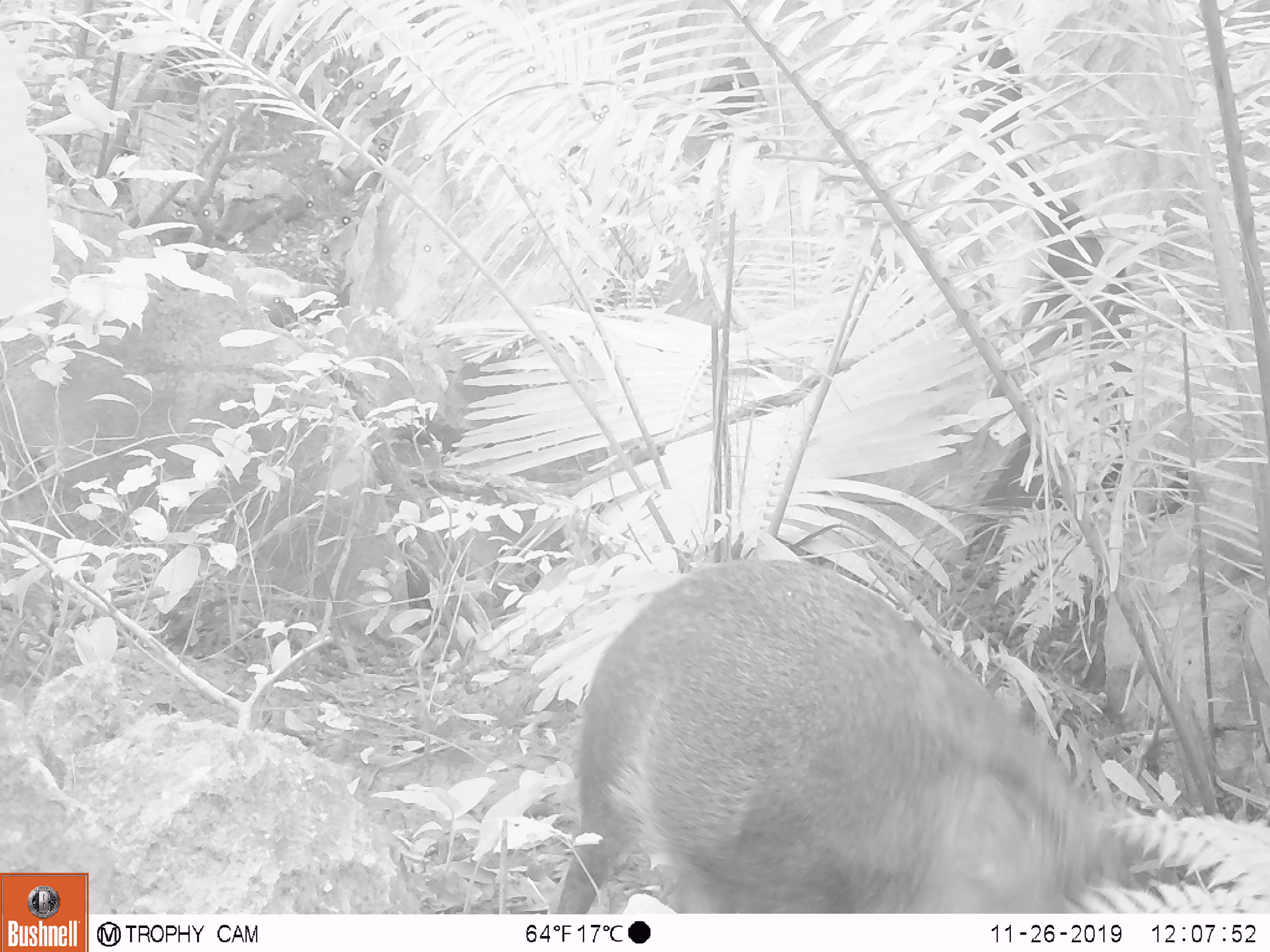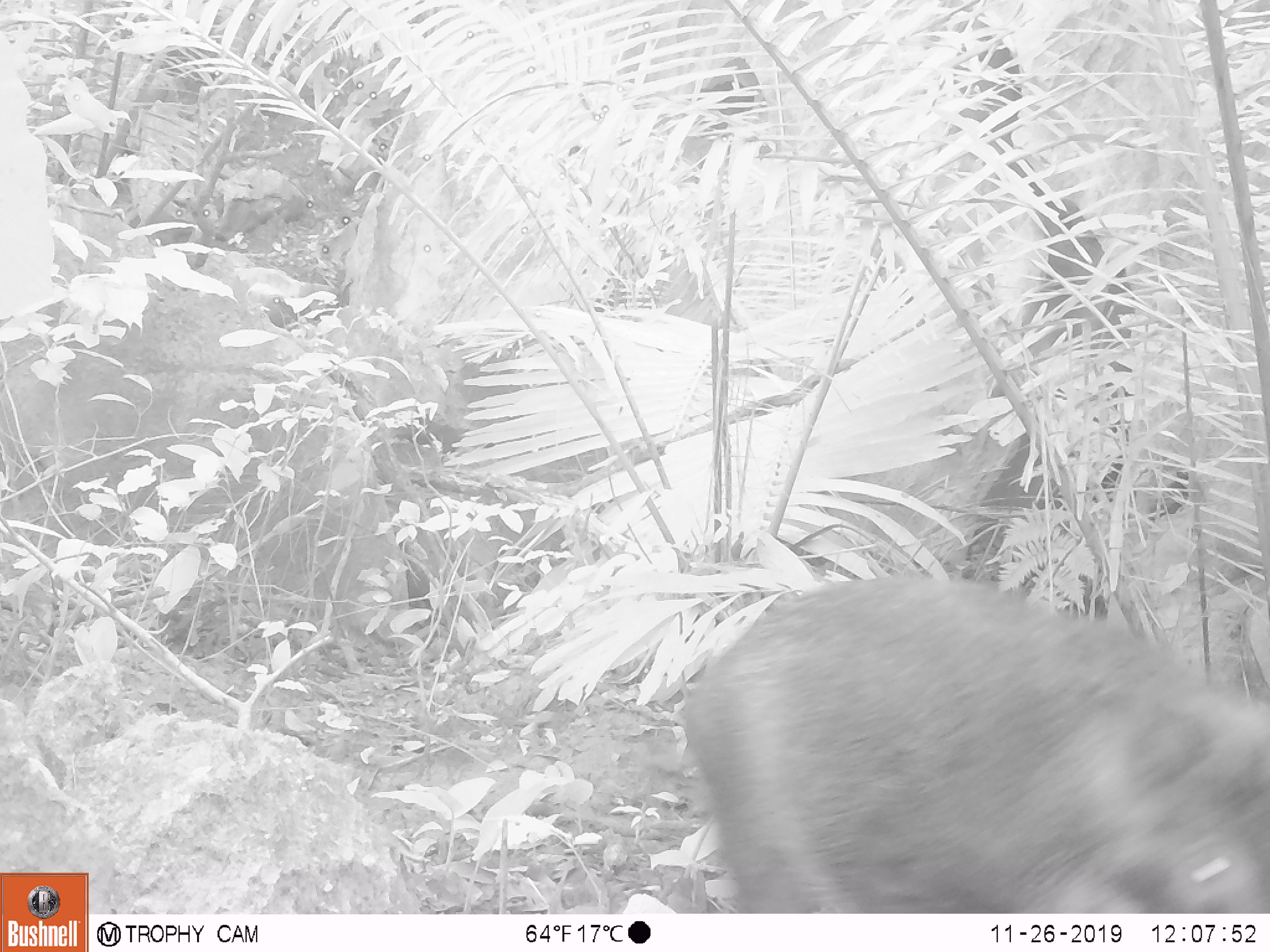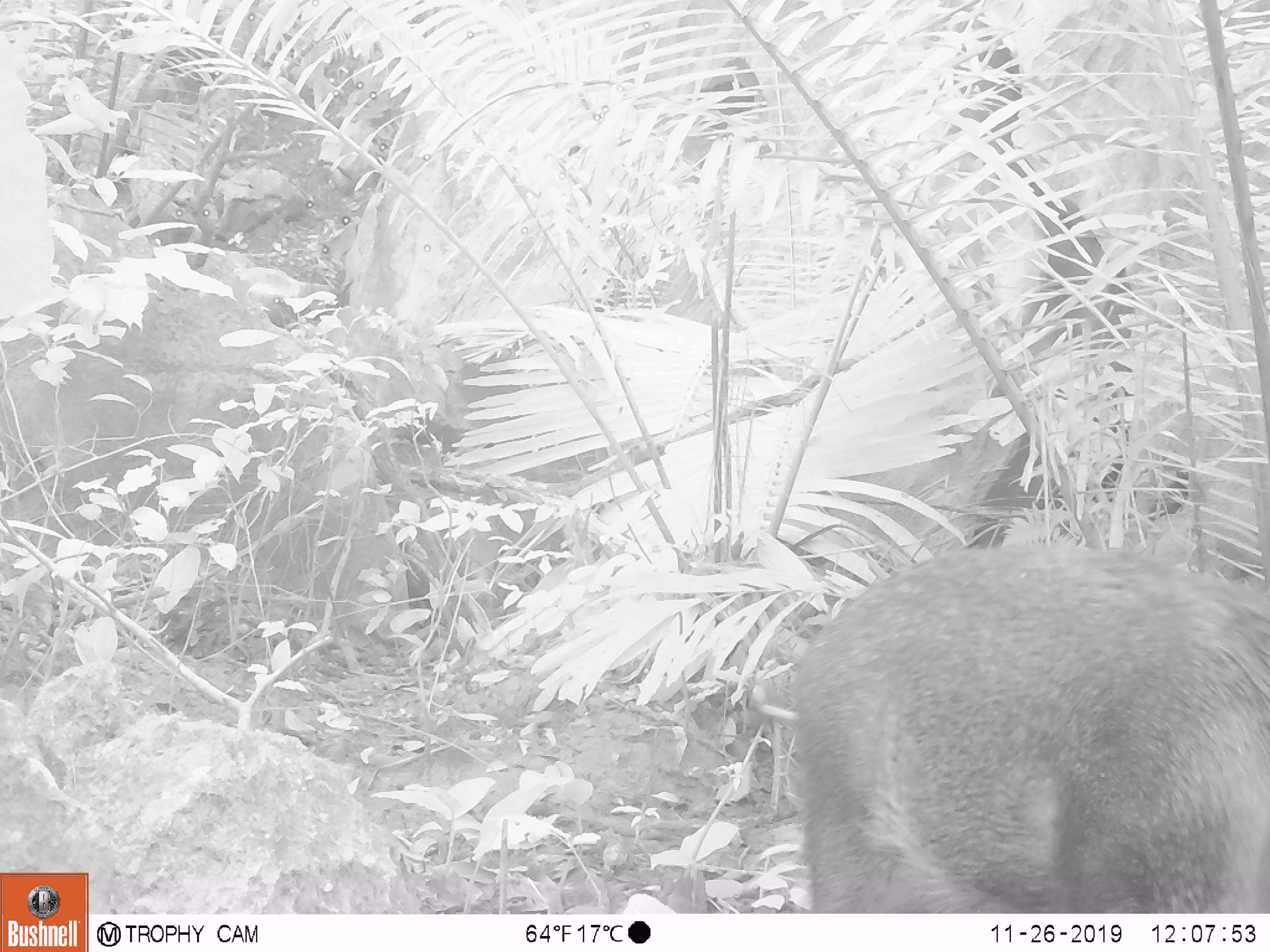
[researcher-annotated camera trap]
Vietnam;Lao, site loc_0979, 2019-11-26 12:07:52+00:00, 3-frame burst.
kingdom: Animalia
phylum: Chordata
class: Mammalia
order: Artiodactyla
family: Suidae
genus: Sus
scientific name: Sus scrofa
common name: eurasian wild pig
Eurasian wild pig (Sus scrofa). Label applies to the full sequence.